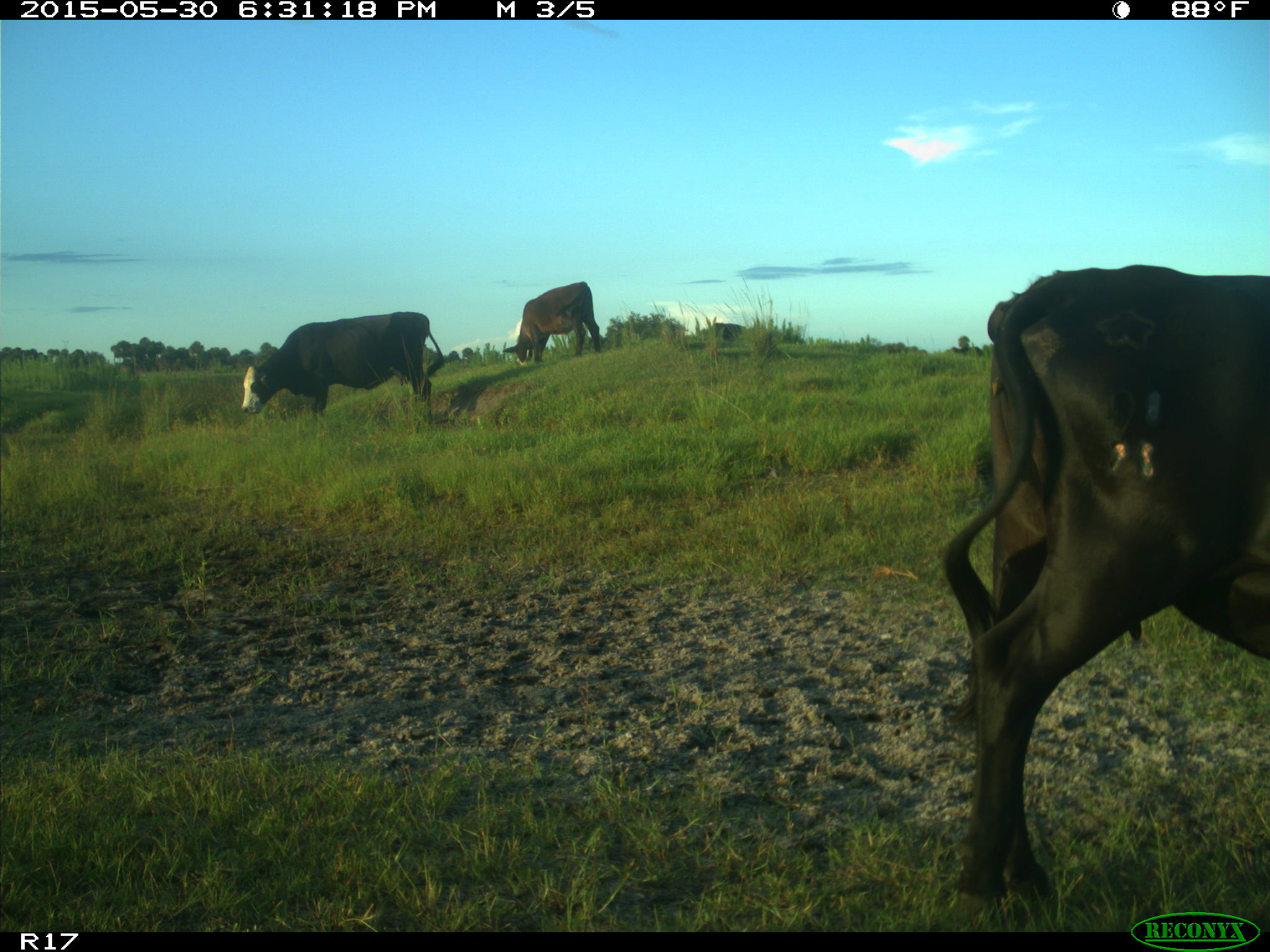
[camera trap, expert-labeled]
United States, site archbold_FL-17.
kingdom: Animalia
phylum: Chordata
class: Mammalia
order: Artiodactyla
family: Bovidae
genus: Bos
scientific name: Bos taurus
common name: domestic cow